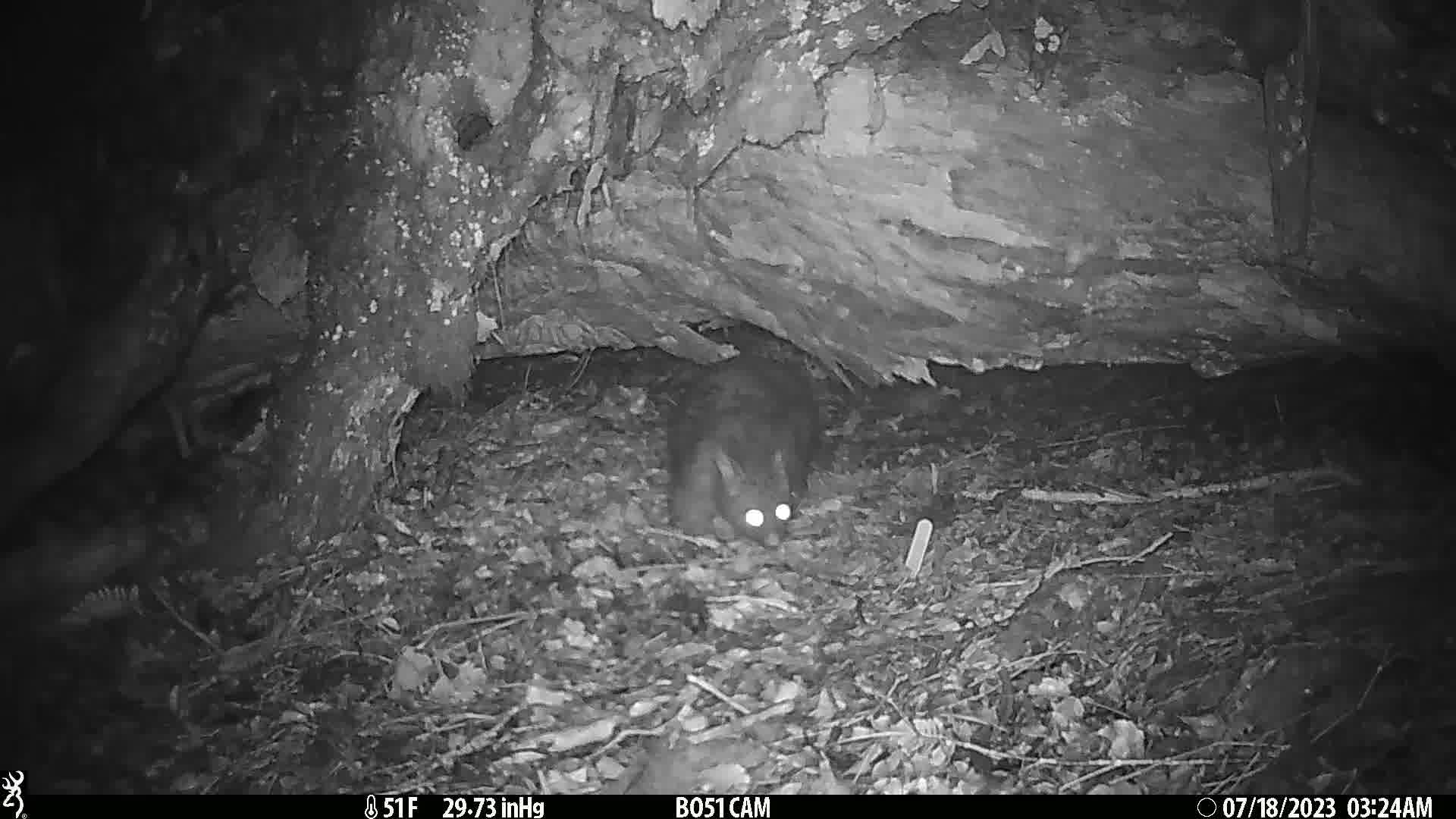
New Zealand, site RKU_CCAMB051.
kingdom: Animalia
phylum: Chordata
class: Mammalia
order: Diprotodontia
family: Phalangeridae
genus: Trichosurus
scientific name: Trichosurus vulpecula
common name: common brushtail possum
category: possum